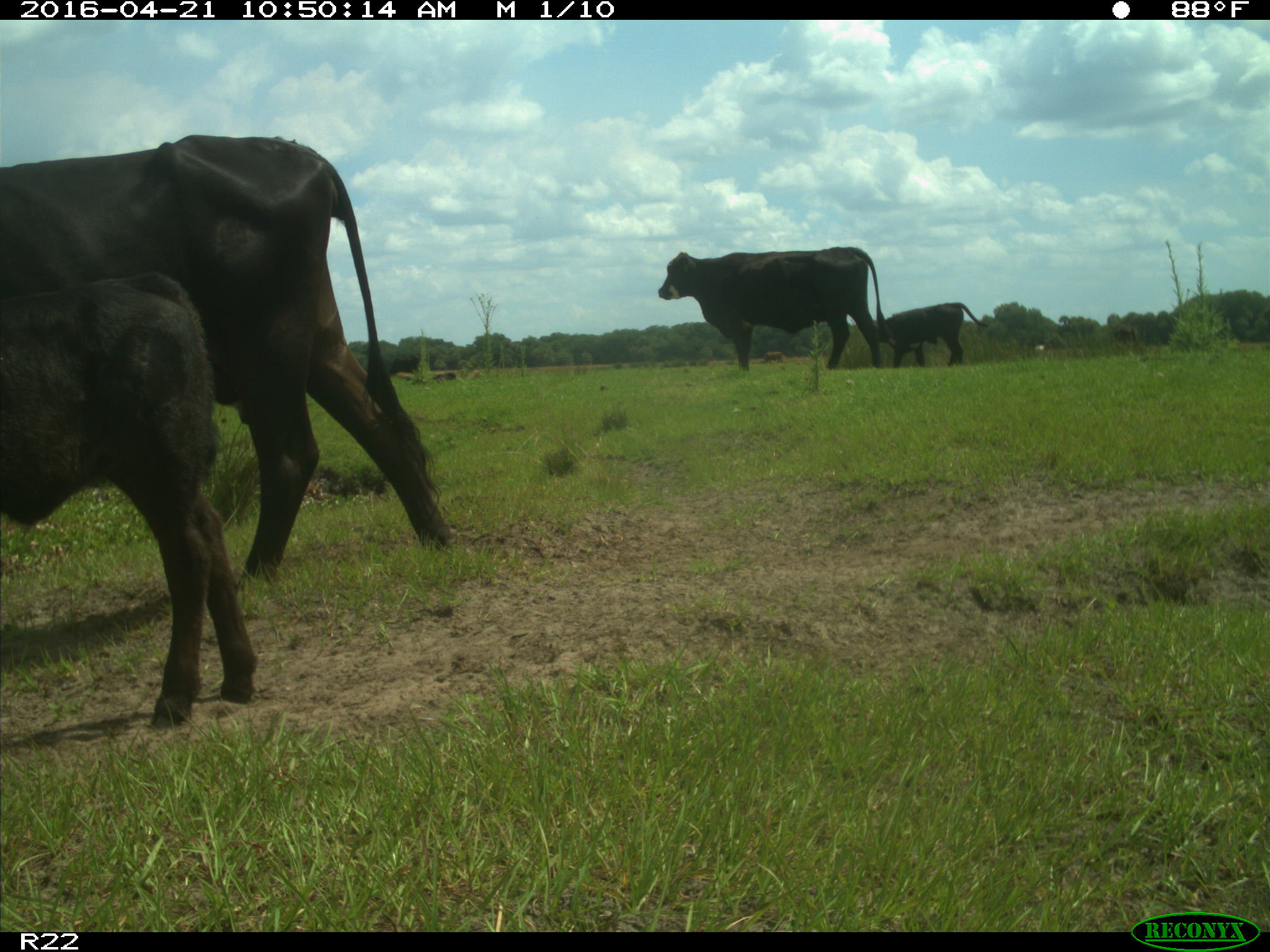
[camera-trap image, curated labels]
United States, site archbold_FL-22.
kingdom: Animalia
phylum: Chordata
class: Mammalia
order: Artiodactyla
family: Bovidae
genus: Bos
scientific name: Bos taurus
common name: domestic cow